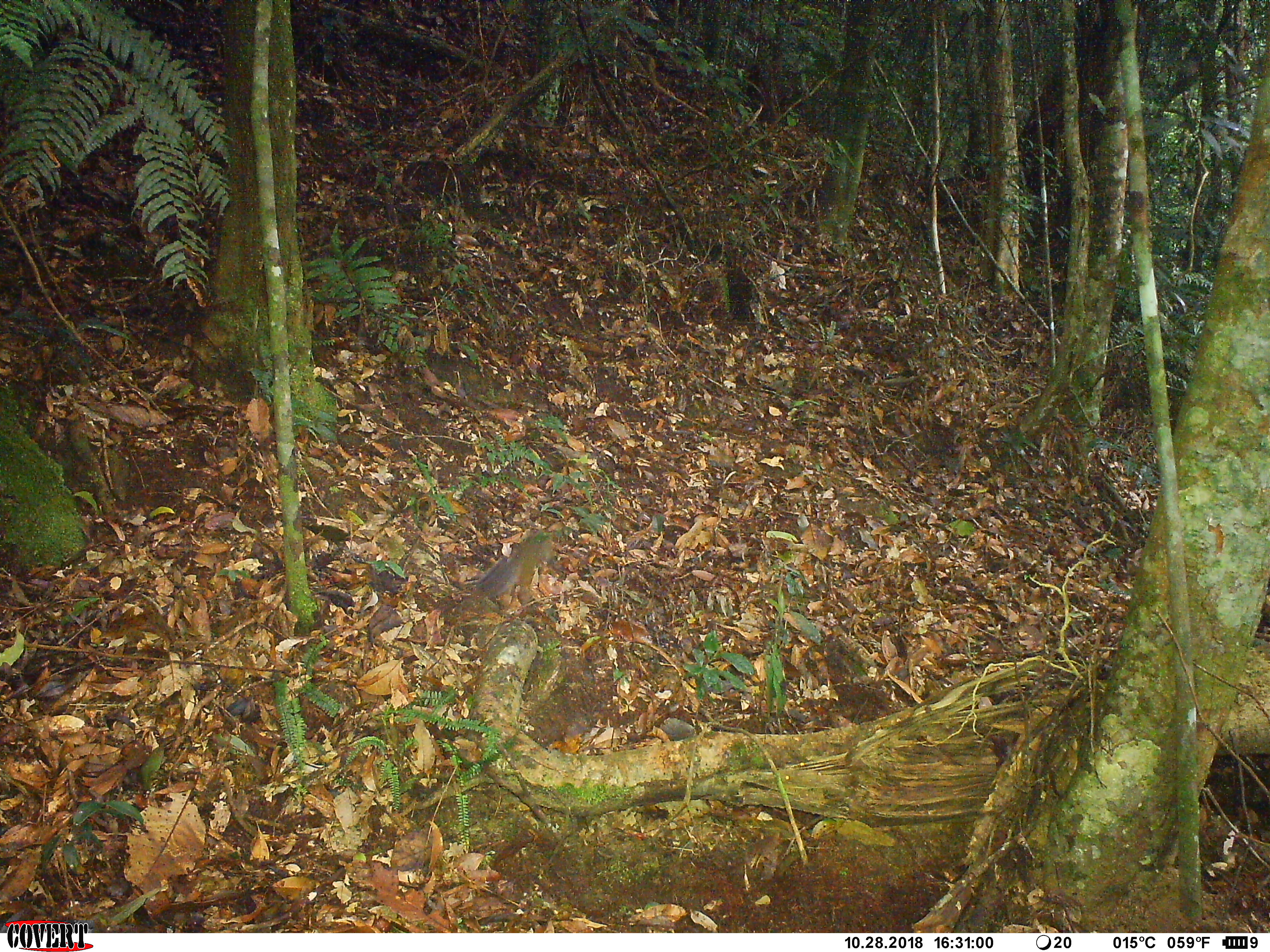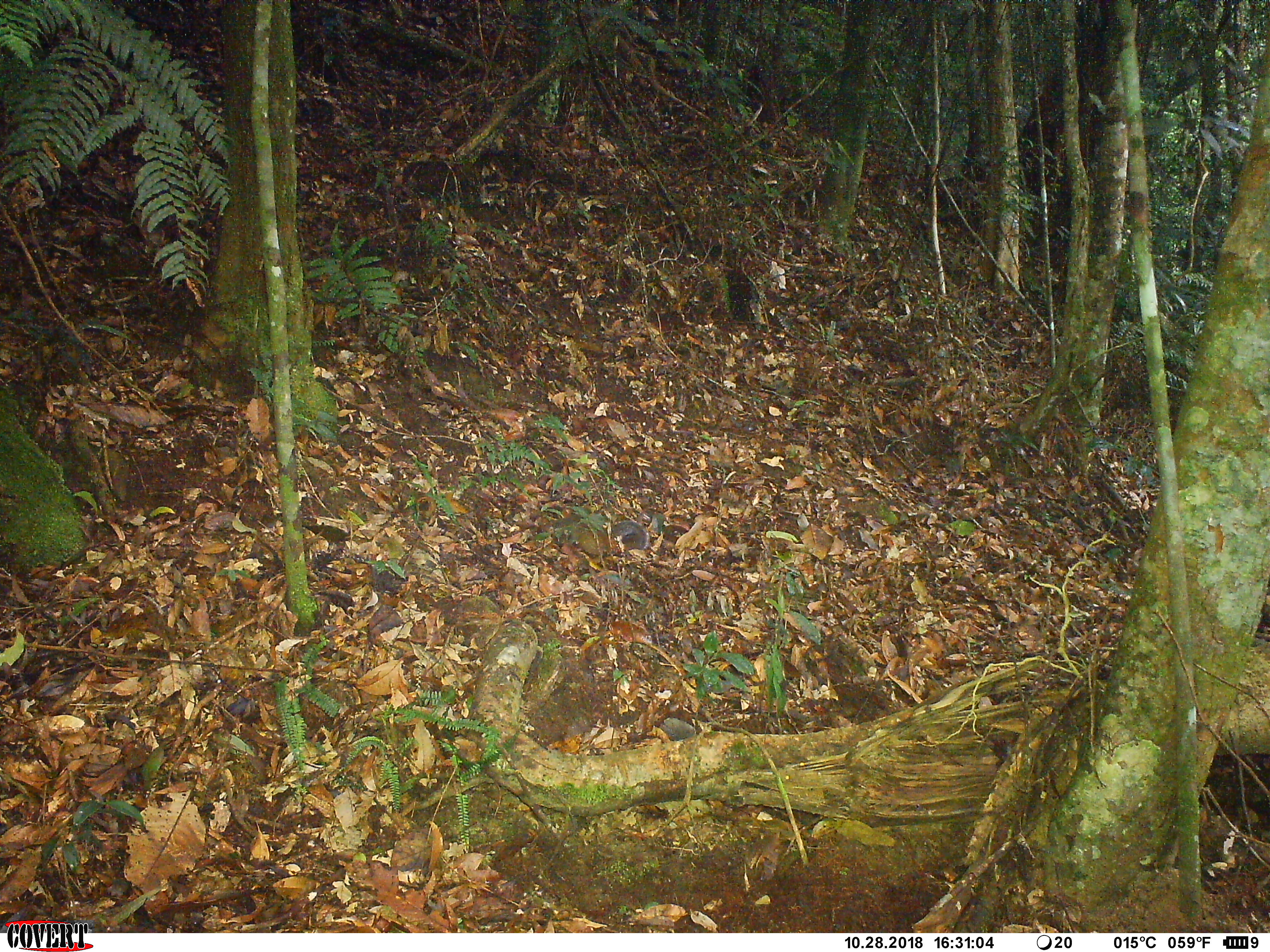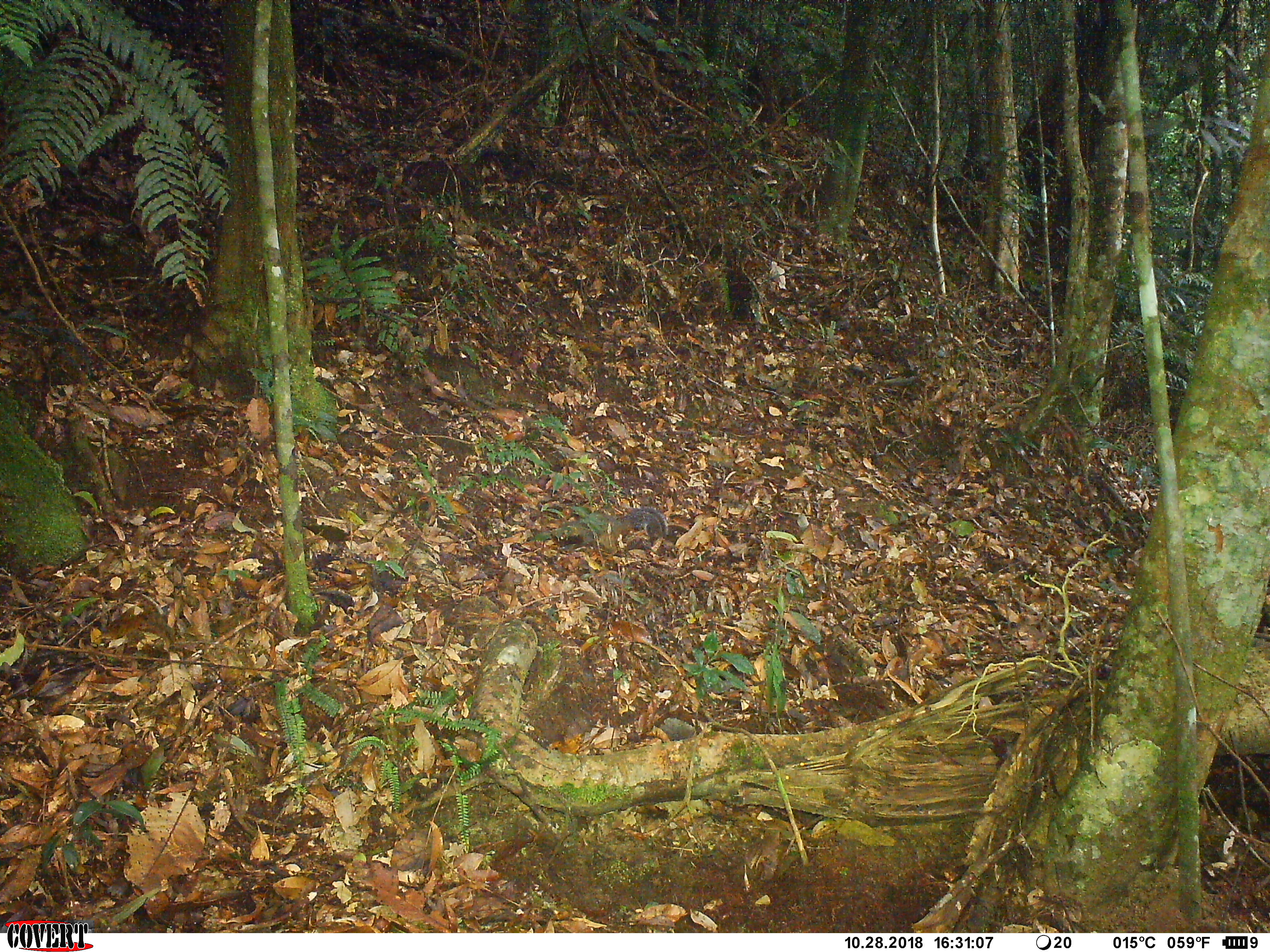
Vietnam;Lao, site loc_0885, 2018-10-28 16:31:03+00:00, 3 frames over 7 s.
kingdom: Animalia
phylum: Chordata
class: Mammalia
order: Rodentia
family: Sciuridae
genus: Dremomys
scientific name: Dremomys rufigenis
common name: red-cheeked squirrel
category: red cheeked squirrel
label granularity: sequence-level